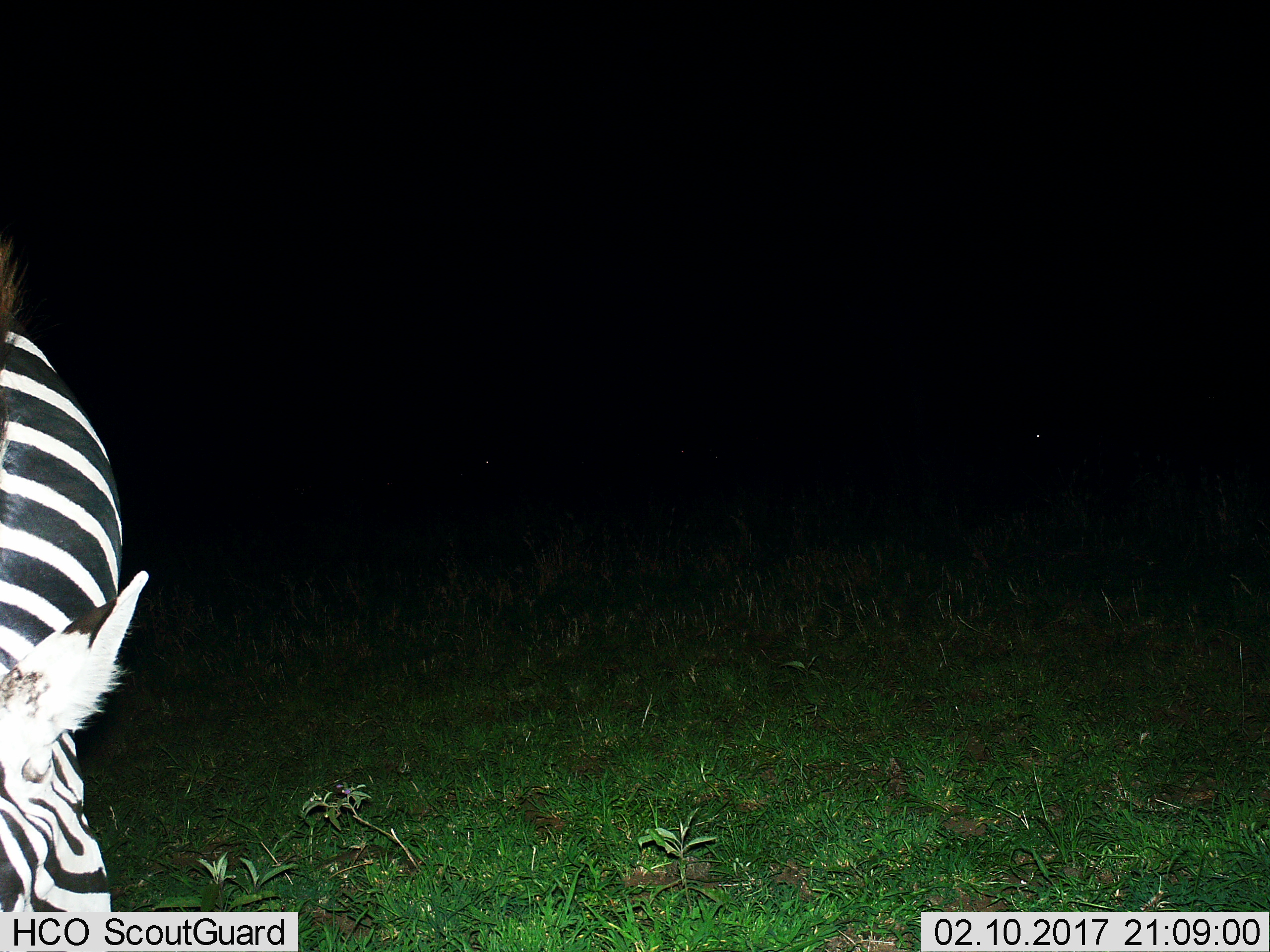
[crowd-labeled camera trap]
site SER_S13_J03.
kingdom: Animalia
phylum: Chordata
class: Mammalia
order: Perissodactyla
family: Equidae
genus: Equus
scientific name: Equus quagga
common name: plains zebra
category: zebraplains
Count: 1.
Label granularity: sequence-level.